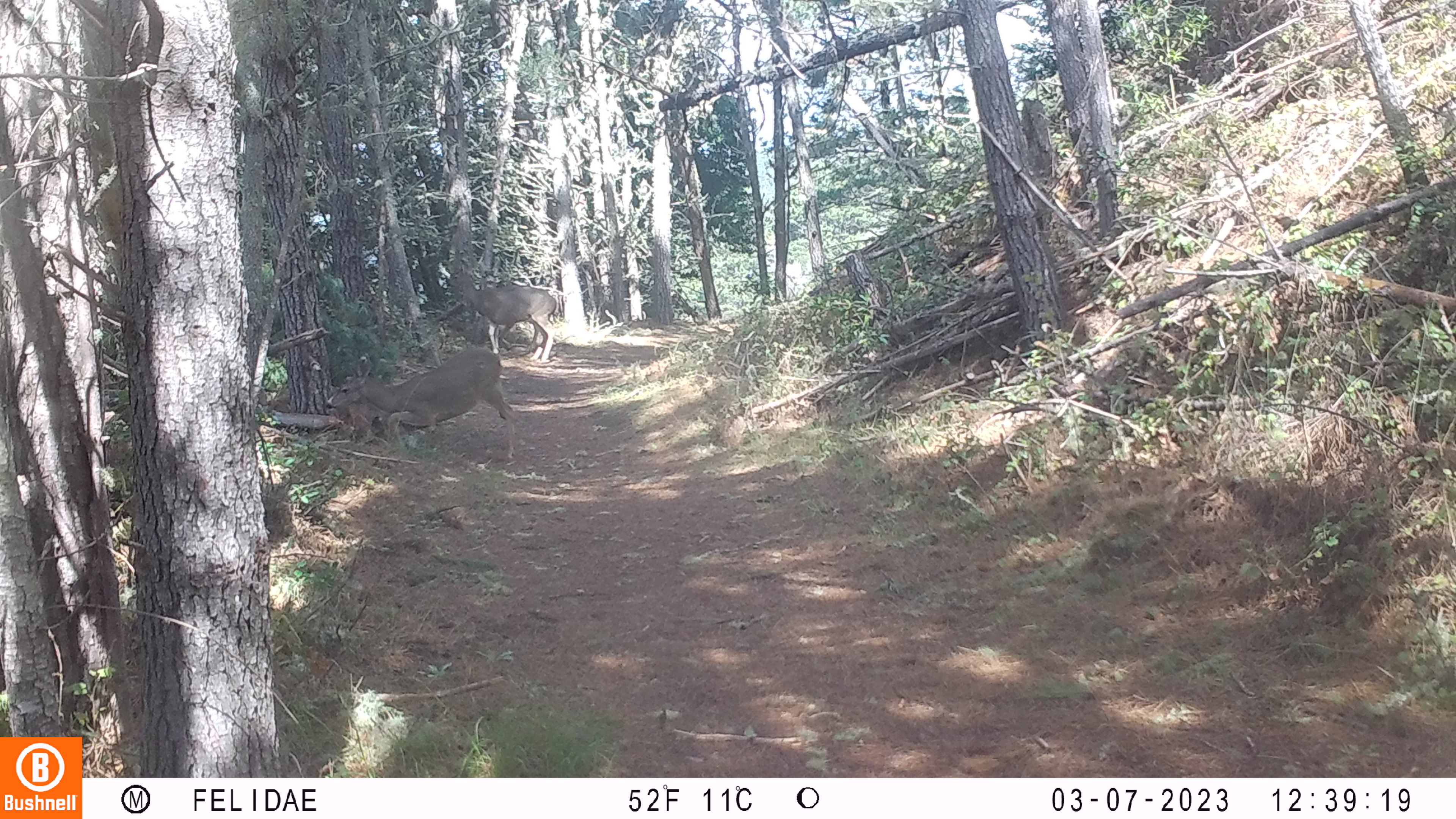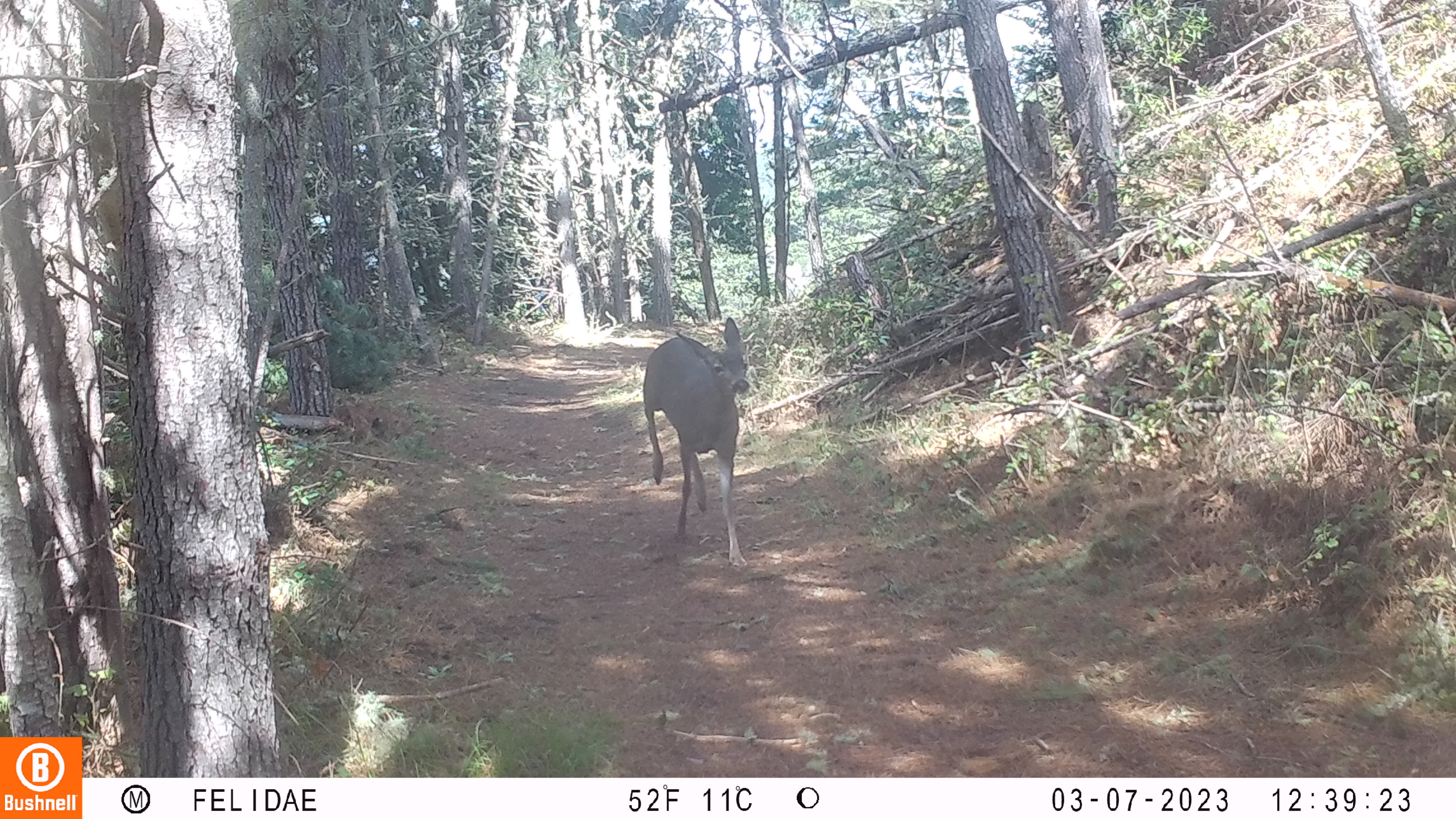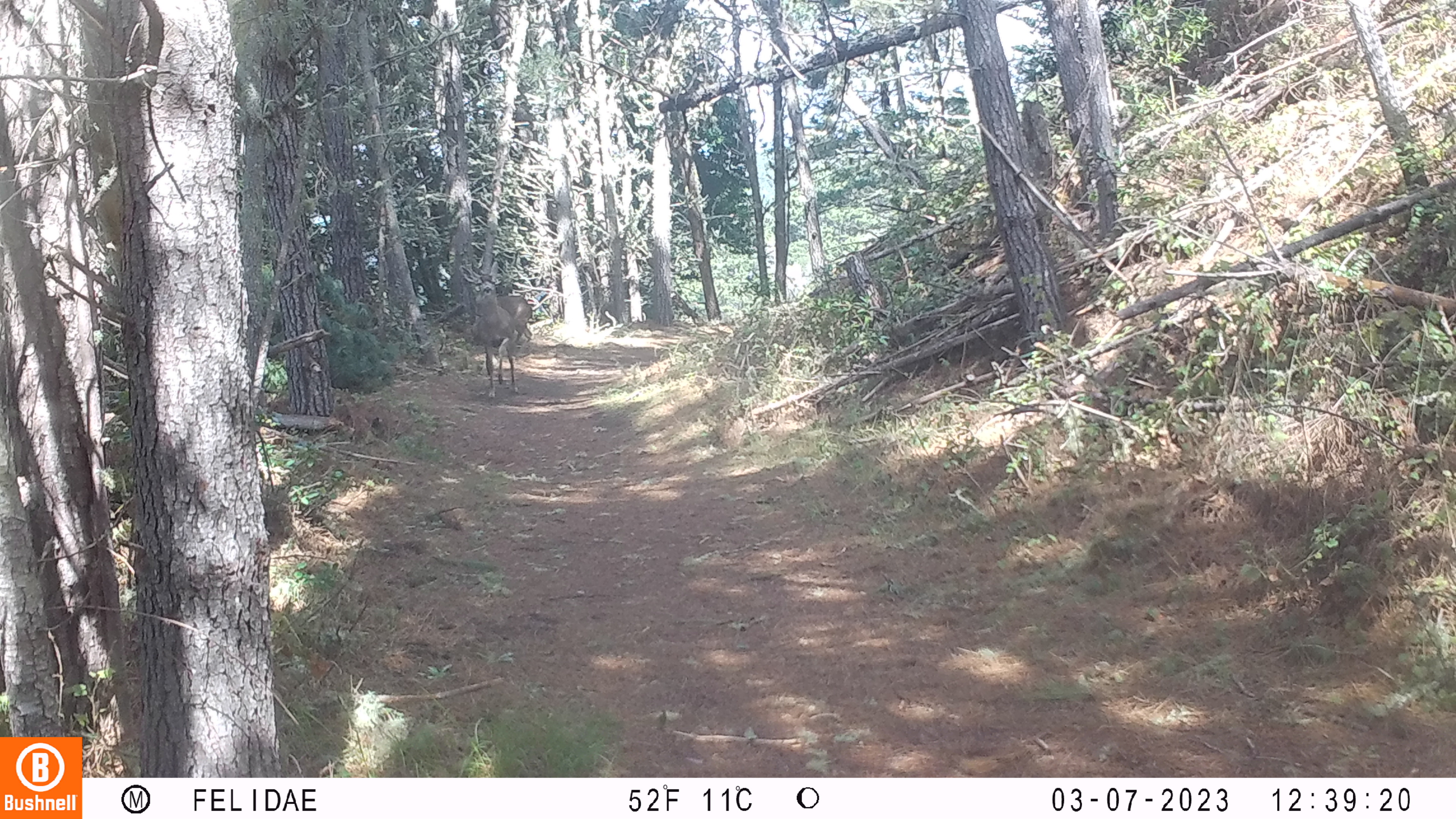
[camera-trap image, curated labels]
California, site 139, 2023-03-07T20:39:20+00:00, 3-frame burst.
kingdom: Animalia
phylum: Chordata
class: Mammalia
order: Artiodactyla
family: Cervidae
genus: Odocoileus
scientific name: Odocoileus hemionus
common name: mule deer